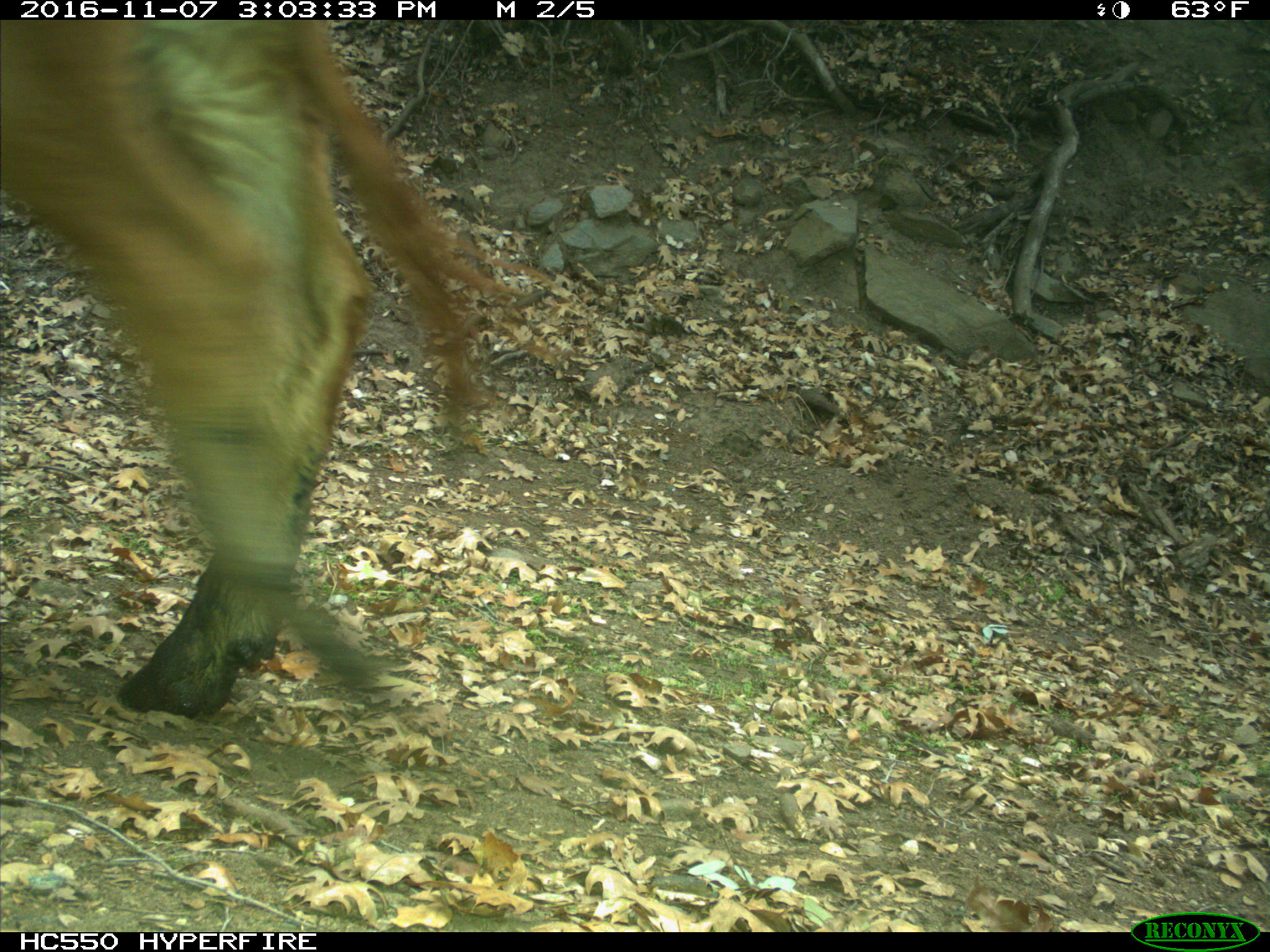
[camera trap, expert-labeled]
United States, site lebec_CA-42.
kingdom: Animalia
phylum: Chordata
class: Mammalia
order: Artiodactyla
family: Bovidae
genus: Bos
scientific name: Bos taurus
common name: domestic cow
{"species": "Bos taurus (domestic cow)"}